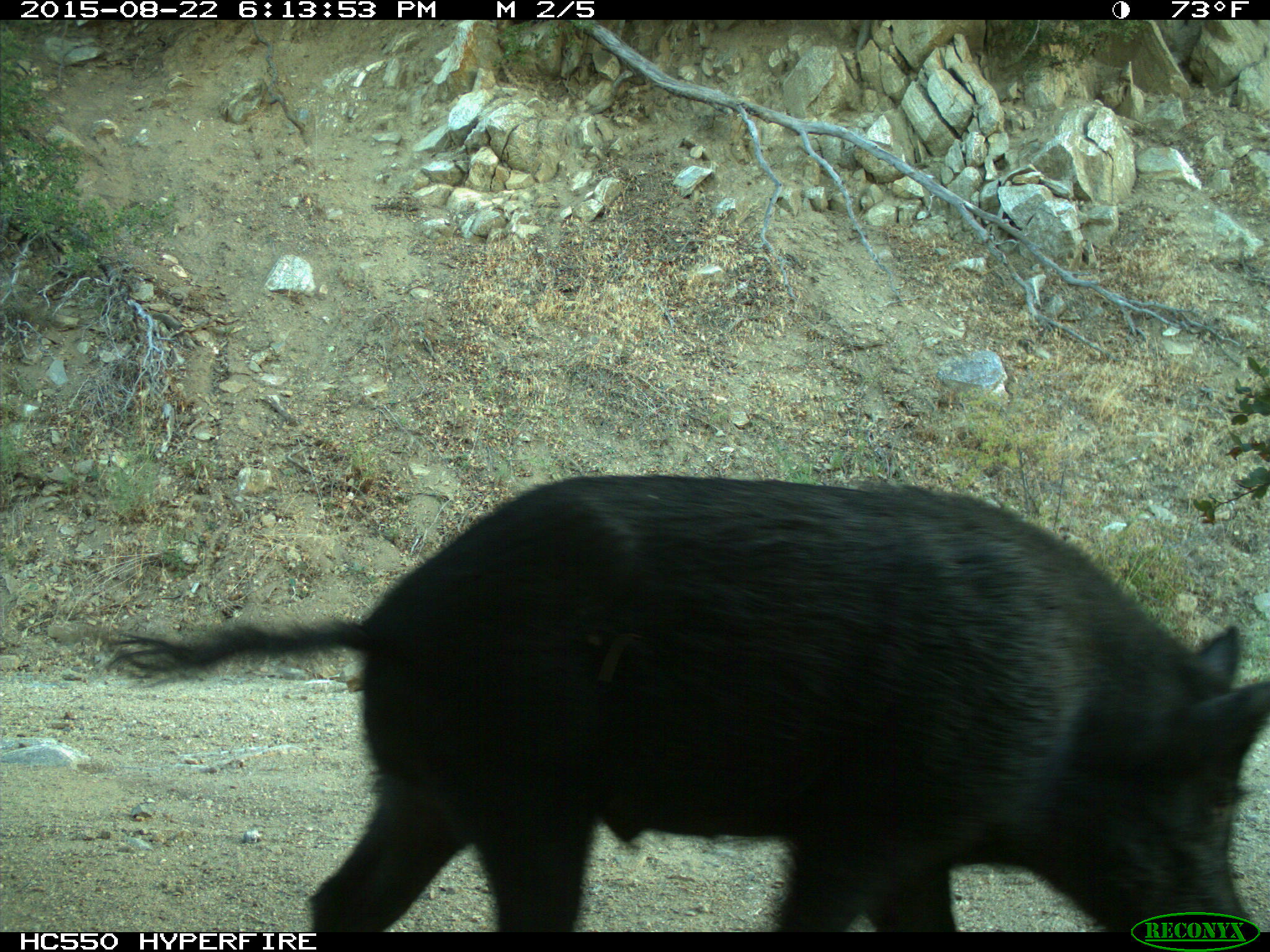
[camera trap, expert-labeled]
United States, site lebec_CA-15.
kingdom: Animalia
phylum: Chordata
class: Mammalia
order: Artiodactyla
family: Suidae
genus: Sus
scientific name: Sus scrofa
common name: wild boar